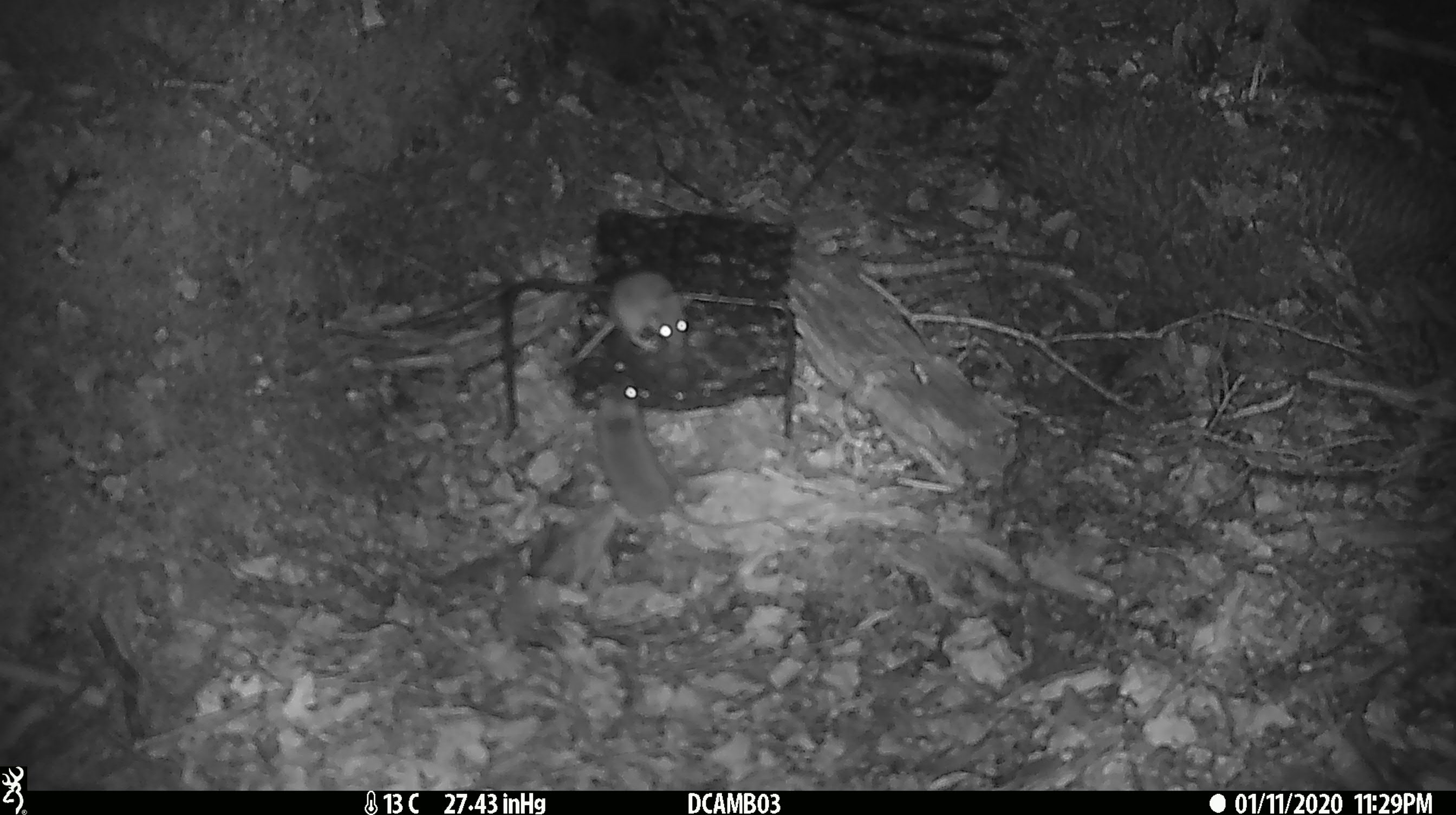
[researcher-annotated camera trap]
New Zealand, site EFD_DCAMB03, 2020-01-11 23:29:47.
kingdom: Animalia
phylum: Chordata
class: Mammalia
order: Rodentia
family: Muridae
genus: Mus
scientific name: Mus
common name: mouse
Mouse (Mus).